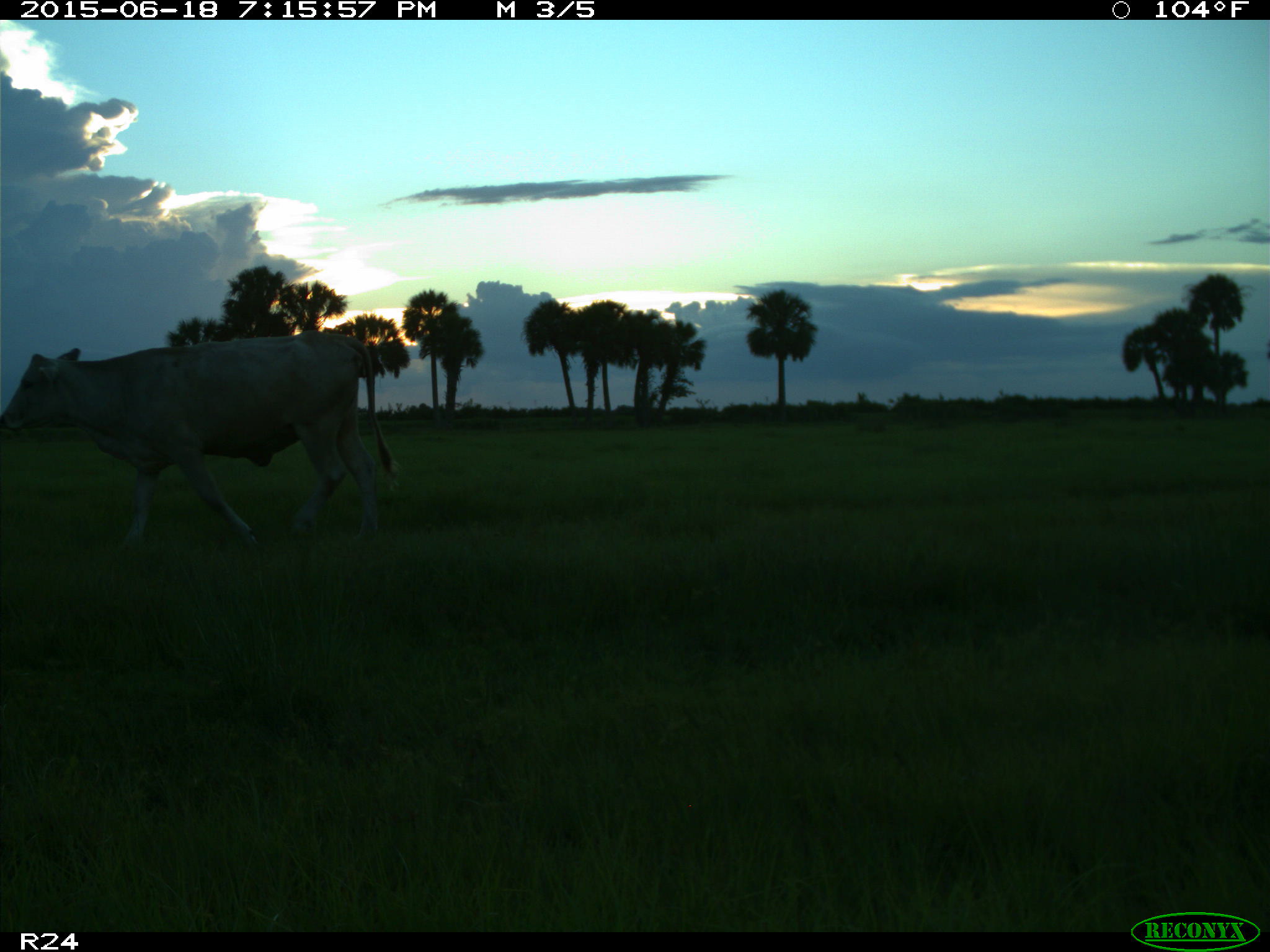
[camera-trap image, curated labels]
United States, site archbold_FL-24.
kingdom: Animalia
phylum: Chordata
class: Mammalia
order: Artiodactyla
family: Bovidae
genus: Bos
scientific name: Bos taurus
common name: domestic cow